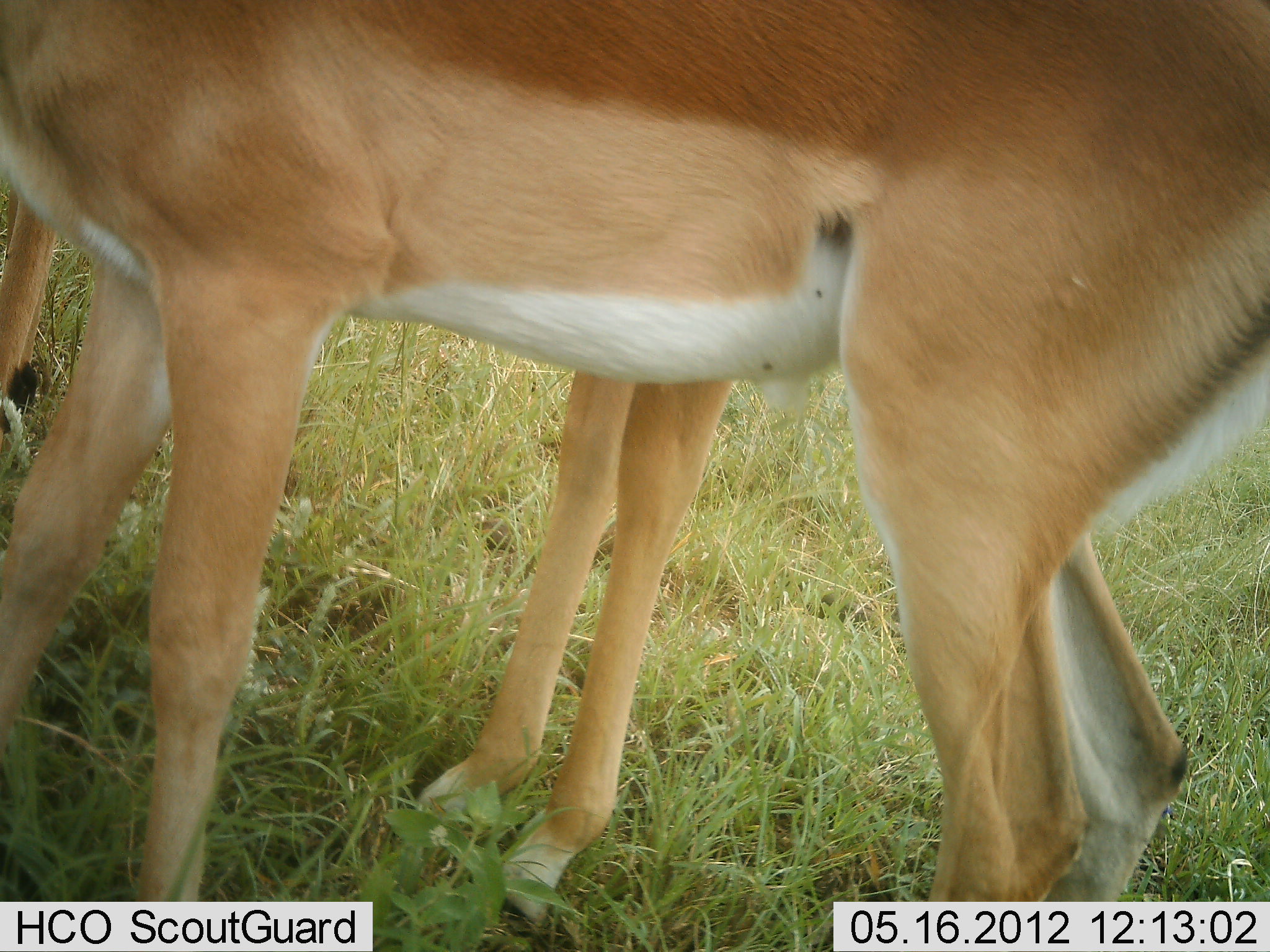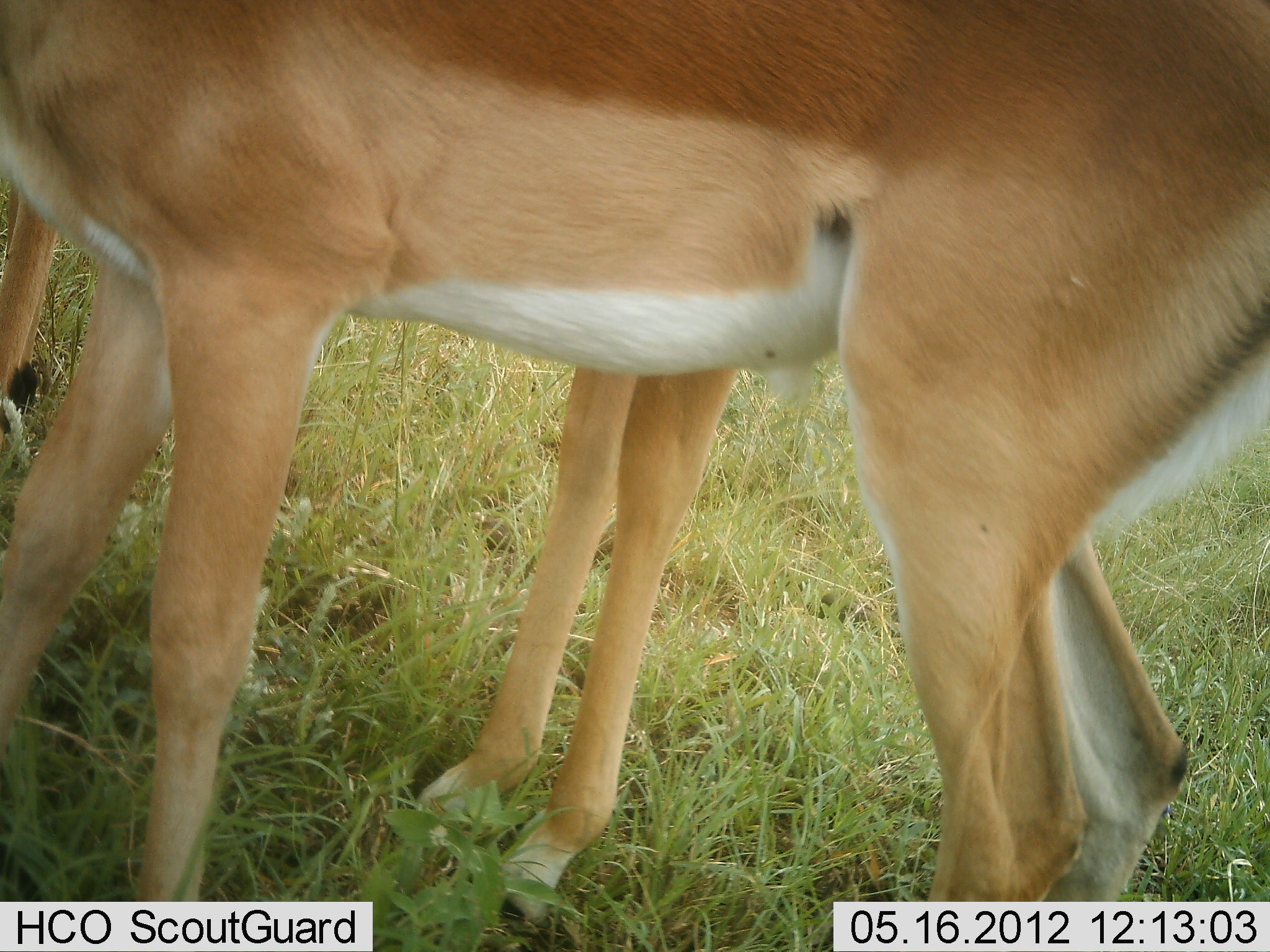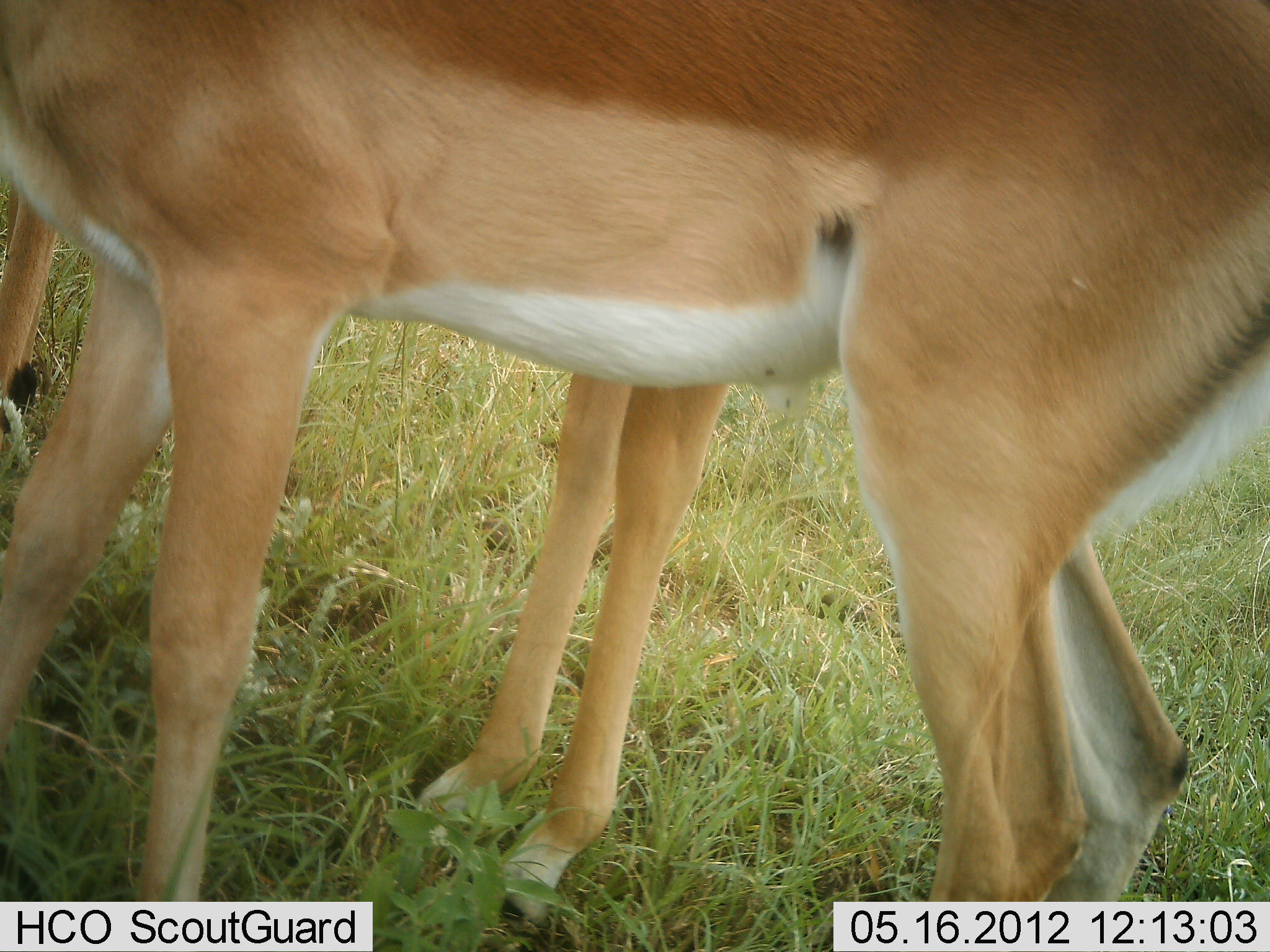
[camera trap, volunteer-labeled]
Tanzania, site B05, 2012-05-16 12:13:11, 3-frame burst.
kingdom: Animalia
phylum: Chordata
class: Mammalia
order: Artiodactyla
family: Bovidae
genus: Nanger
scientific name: Nanger granti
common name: grant's gazelle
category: gazellegrants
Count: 2.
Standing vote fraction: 100%.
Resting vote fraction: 0%.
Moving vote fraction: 0%.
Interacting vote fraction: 0%.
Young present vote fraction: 23%.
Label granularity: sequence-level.